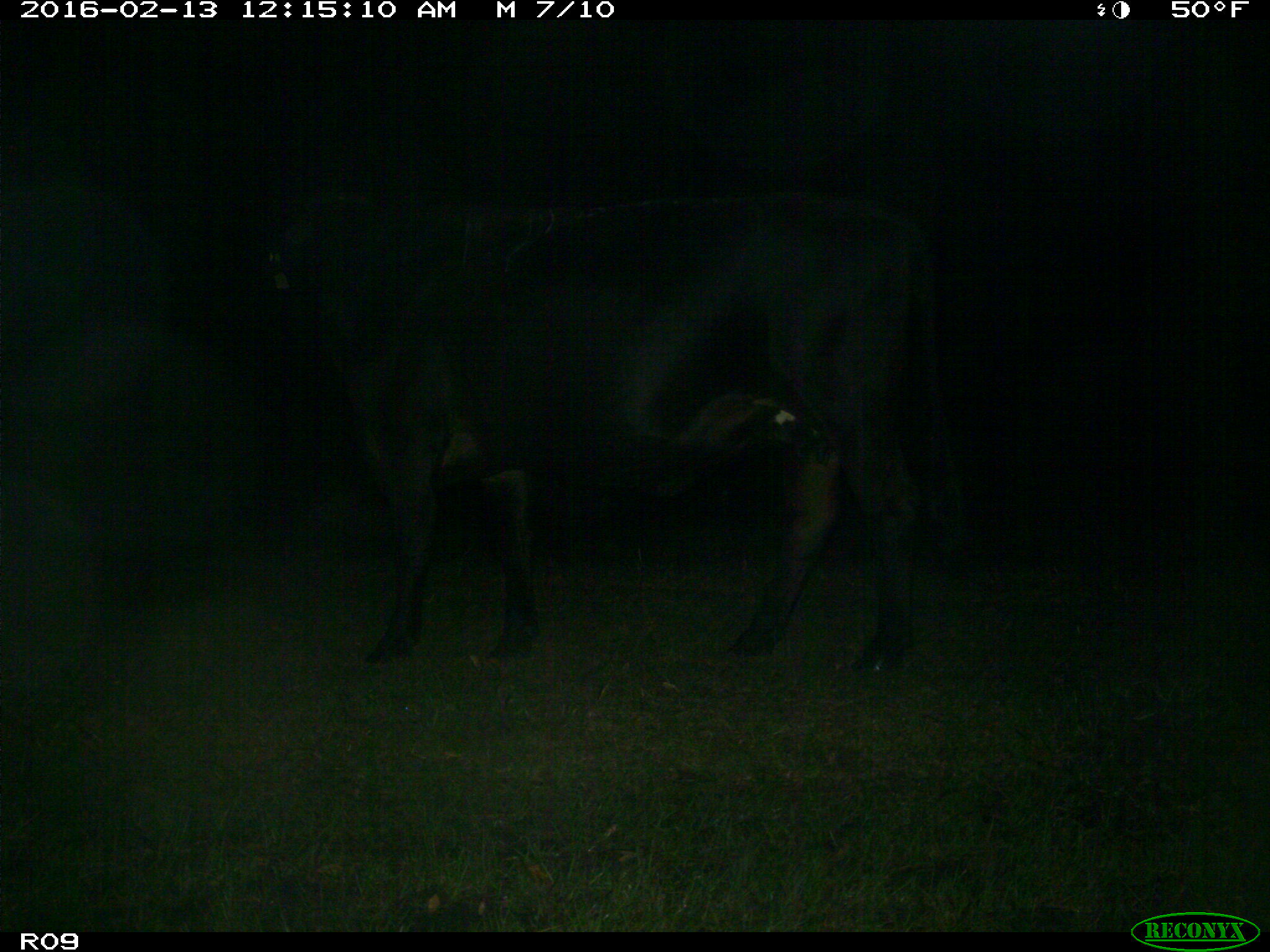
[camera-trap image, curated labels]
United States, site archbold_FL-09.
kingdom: Animalia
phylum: Chordata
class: Mammalia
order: Artiodactyla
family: Bovidae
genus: Bos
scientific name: Bos taurus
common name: domestic cow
Bos taurus (domestic cow).